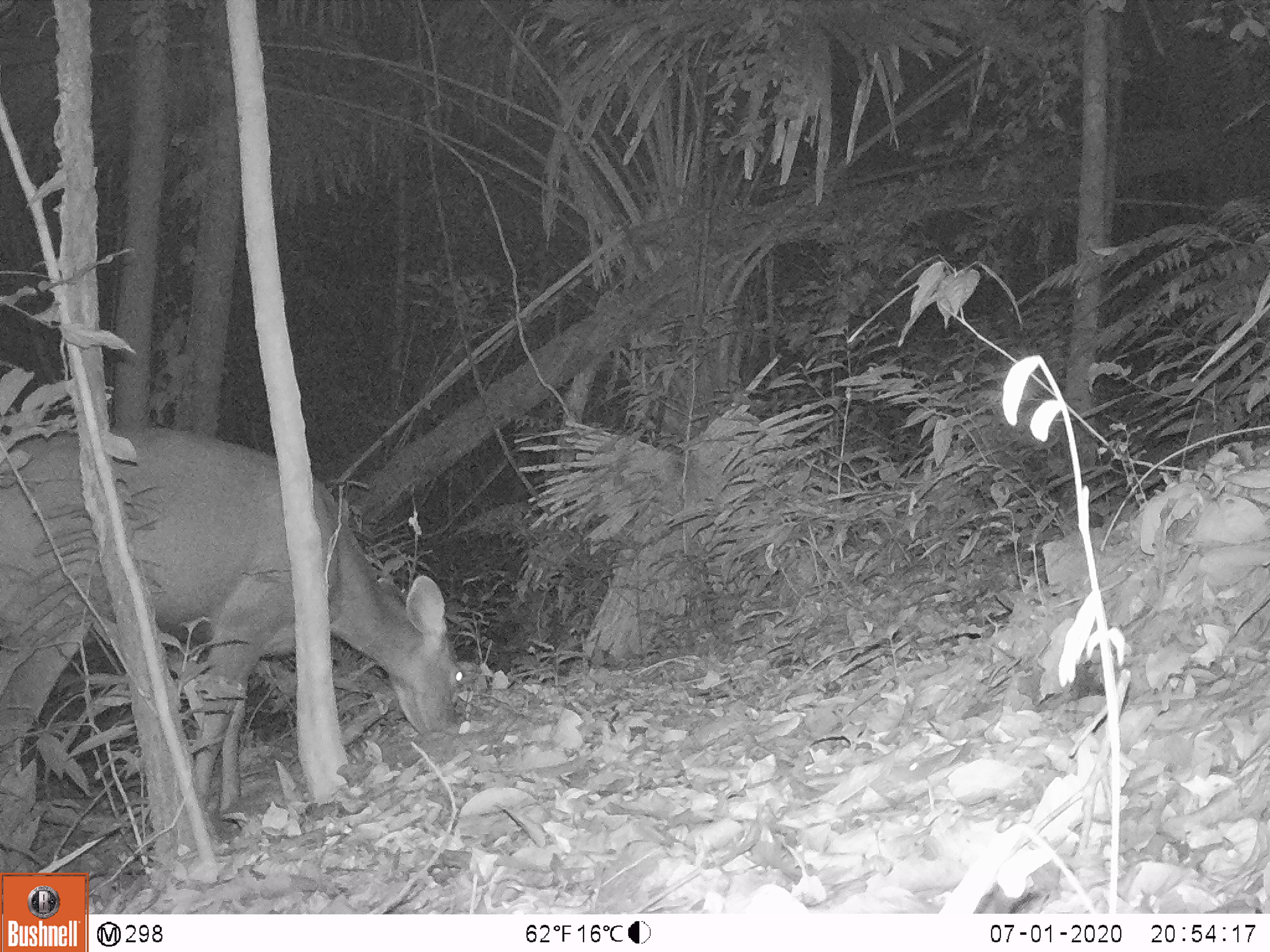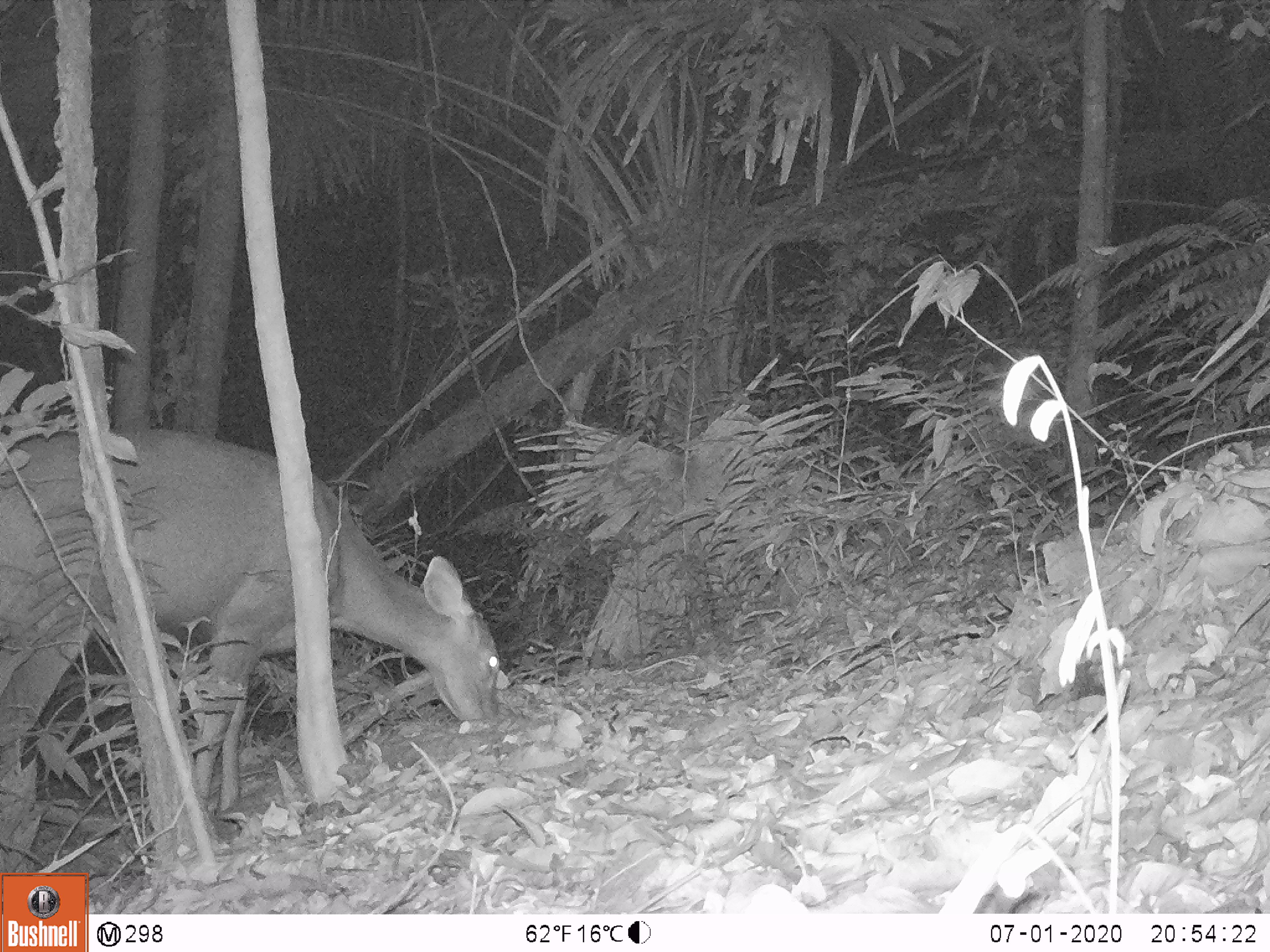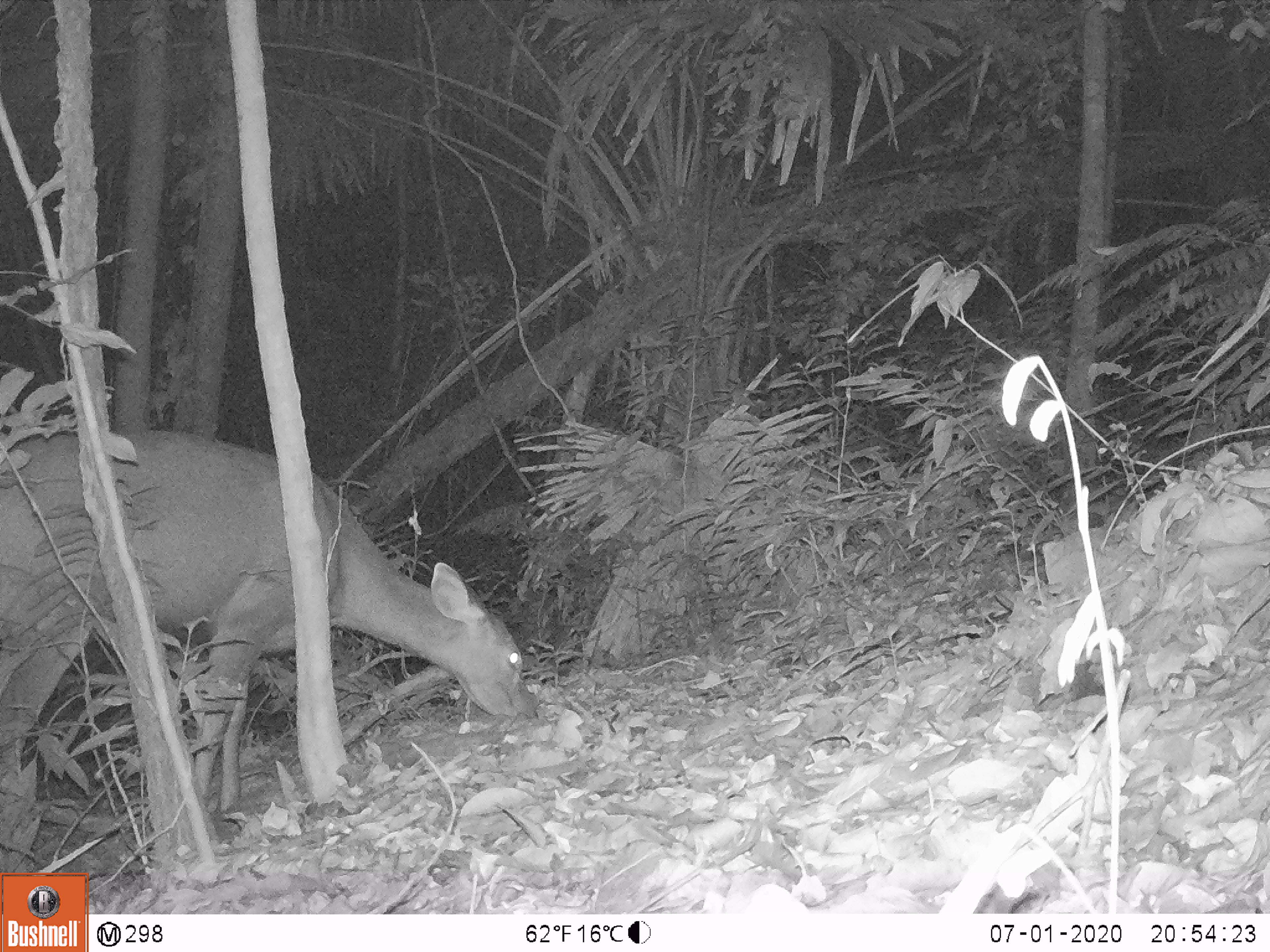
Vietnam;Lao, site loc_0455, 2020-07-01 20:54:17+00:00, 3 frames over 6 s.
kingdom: Animalia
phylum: Chordata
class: Mammalia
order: Artiodactyla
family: Cervidae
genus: Rusa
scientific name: Rusa unicolor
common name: sambar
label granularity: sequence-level